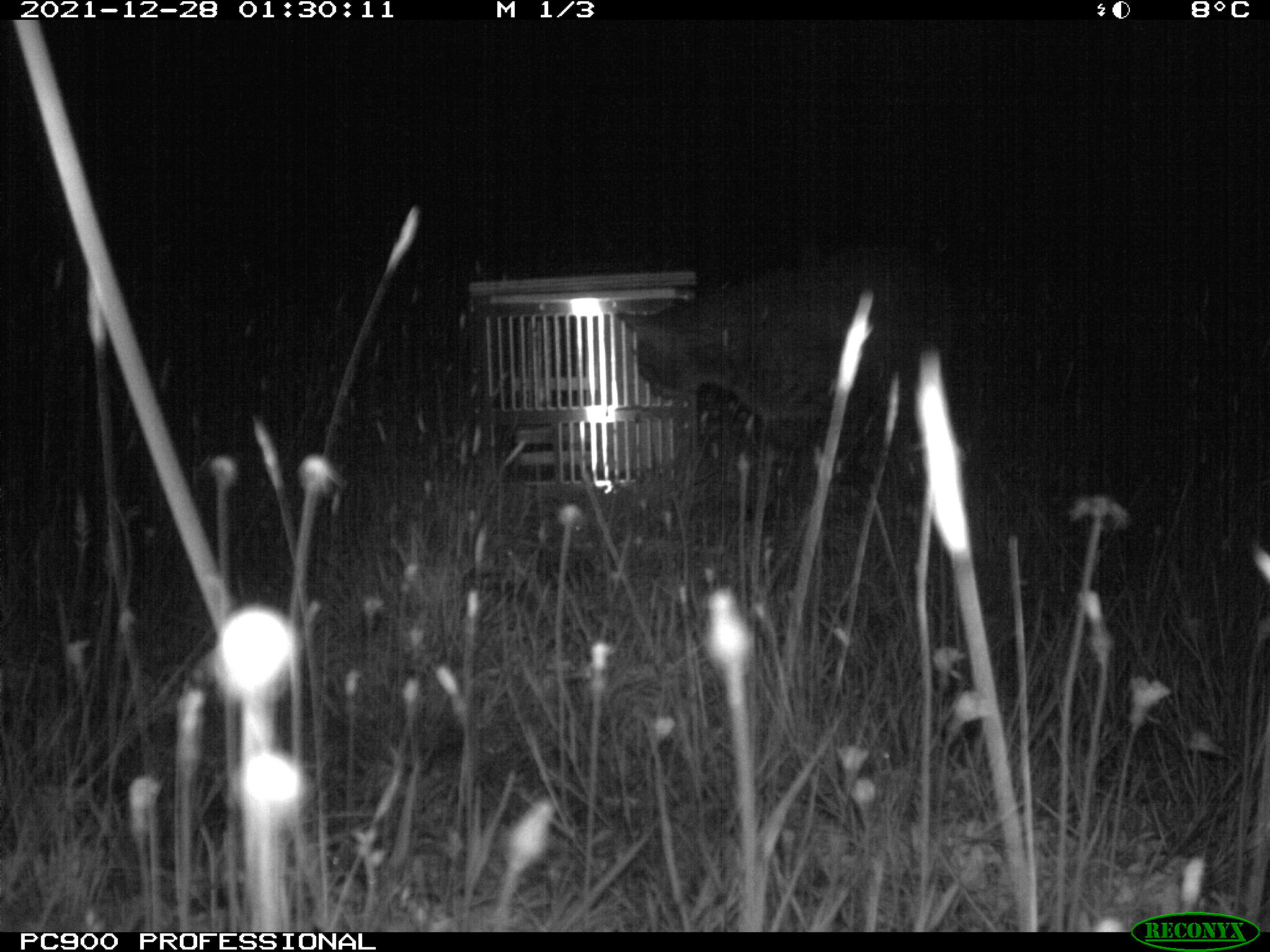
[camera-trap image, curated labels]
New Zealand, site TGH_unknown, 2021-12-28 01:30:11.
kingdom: Animalia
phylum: Chordata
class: Mammalia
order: Carnivora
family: Felidae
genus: Felis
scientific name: Felis catus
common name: domestic cat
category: cat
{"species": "cat (domestic cat) (Felis catus)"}